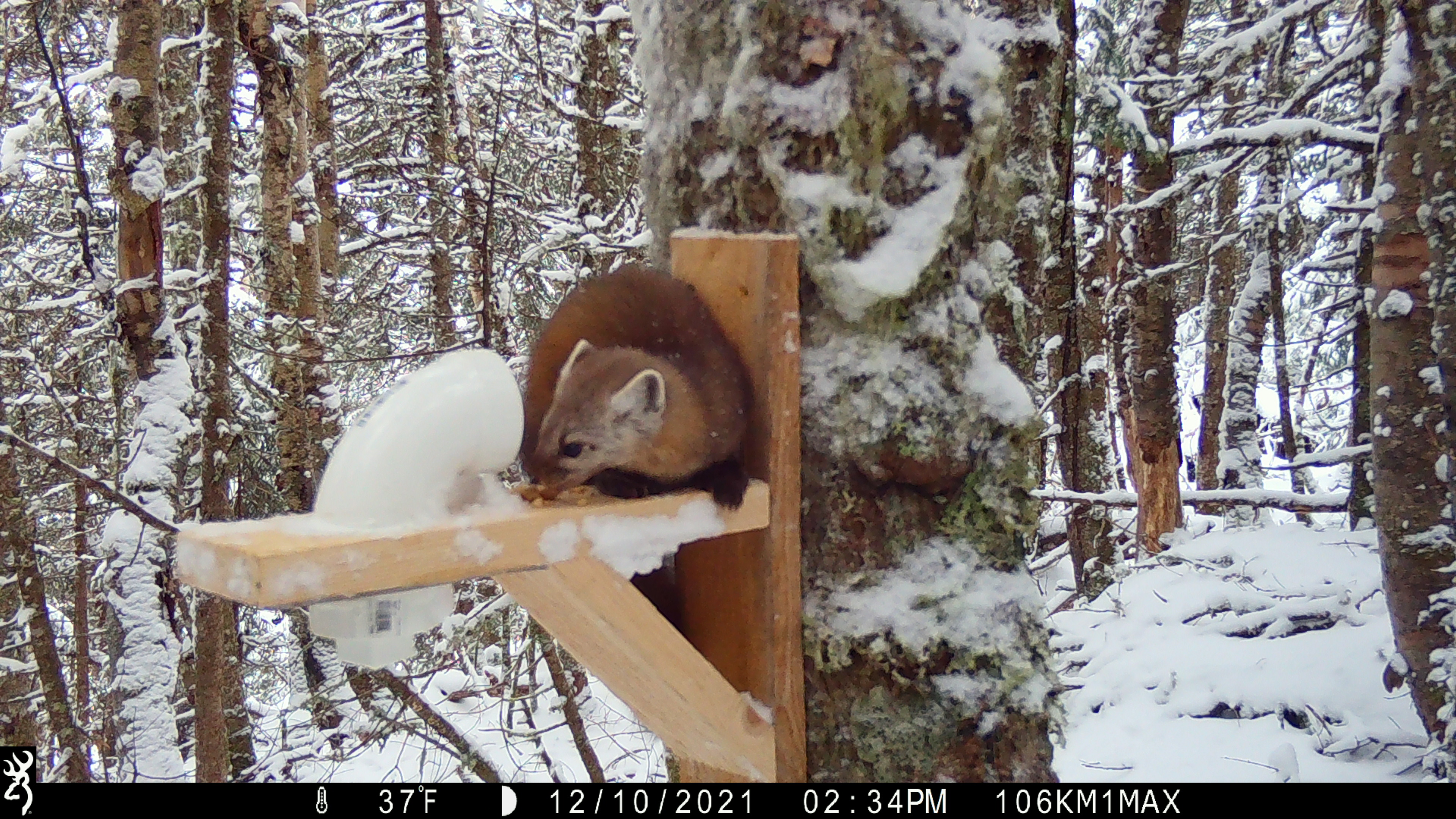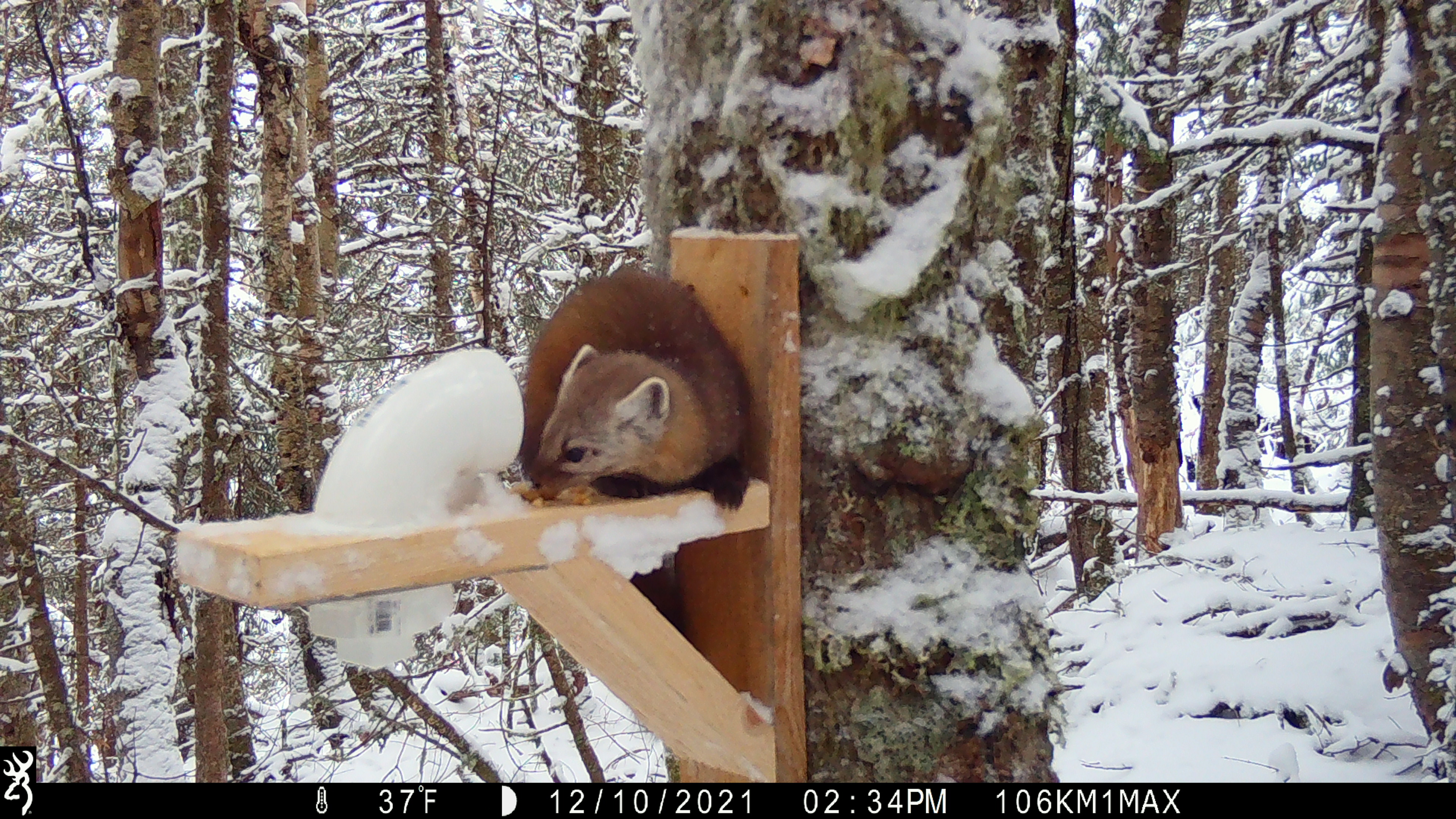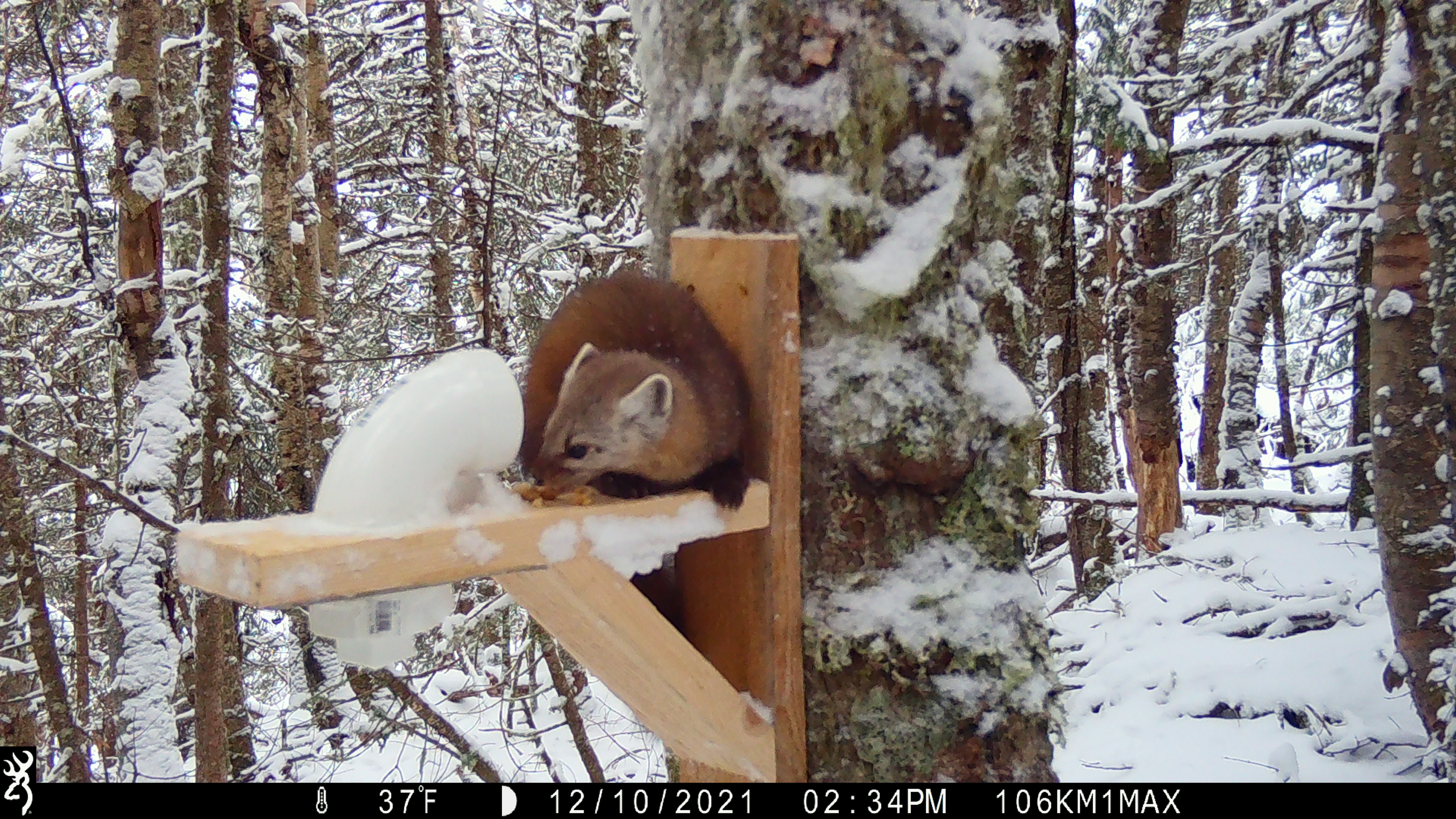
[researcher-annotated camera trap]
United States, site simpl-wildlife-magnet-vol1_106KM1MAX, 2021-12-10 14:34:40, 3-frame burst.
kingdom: Animalia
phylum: Chordata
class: Mammalia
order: Carnivora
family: Mustelidae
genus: Martes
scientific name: Martes americana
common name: american marten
American marten (Martes americana).